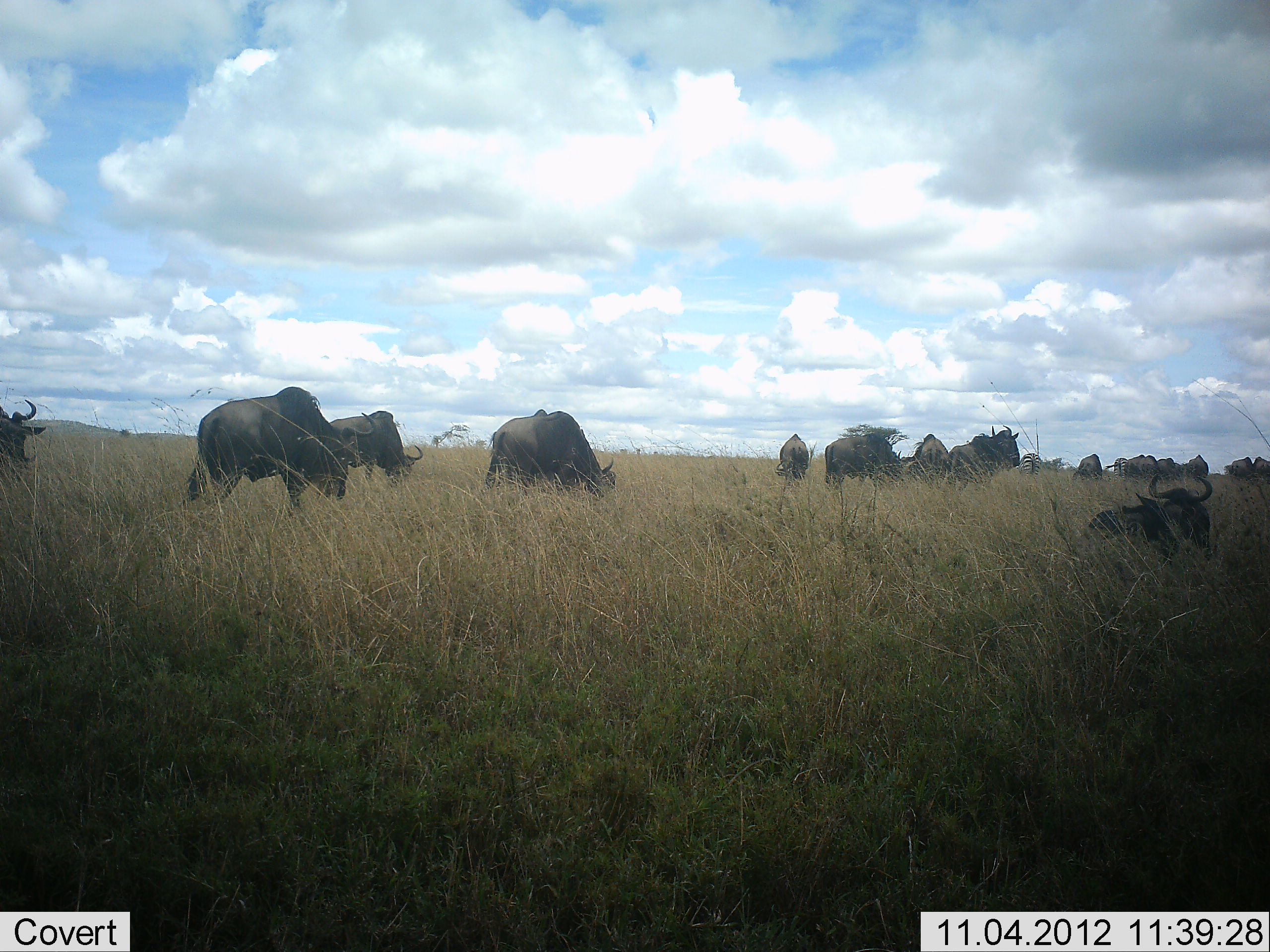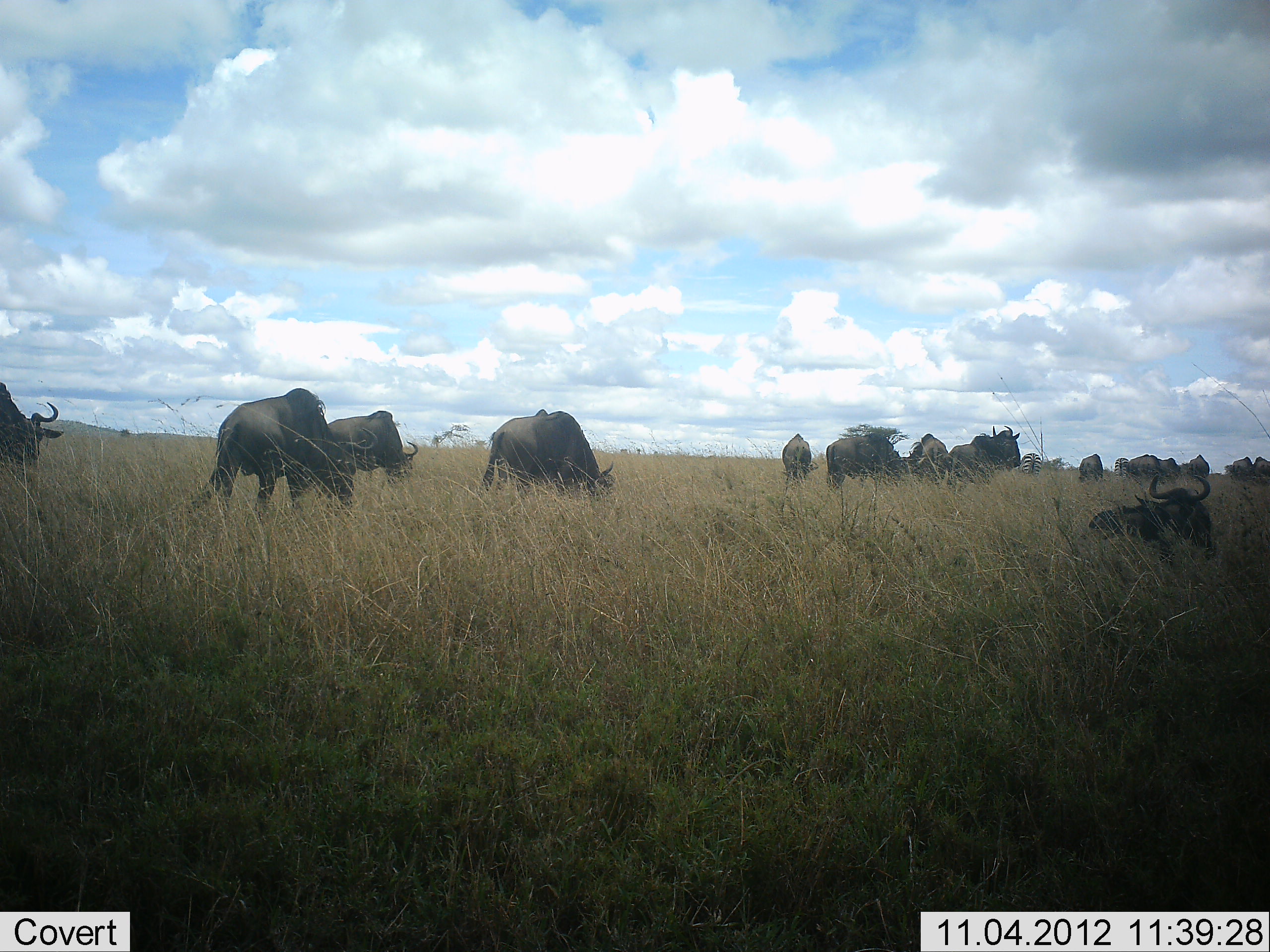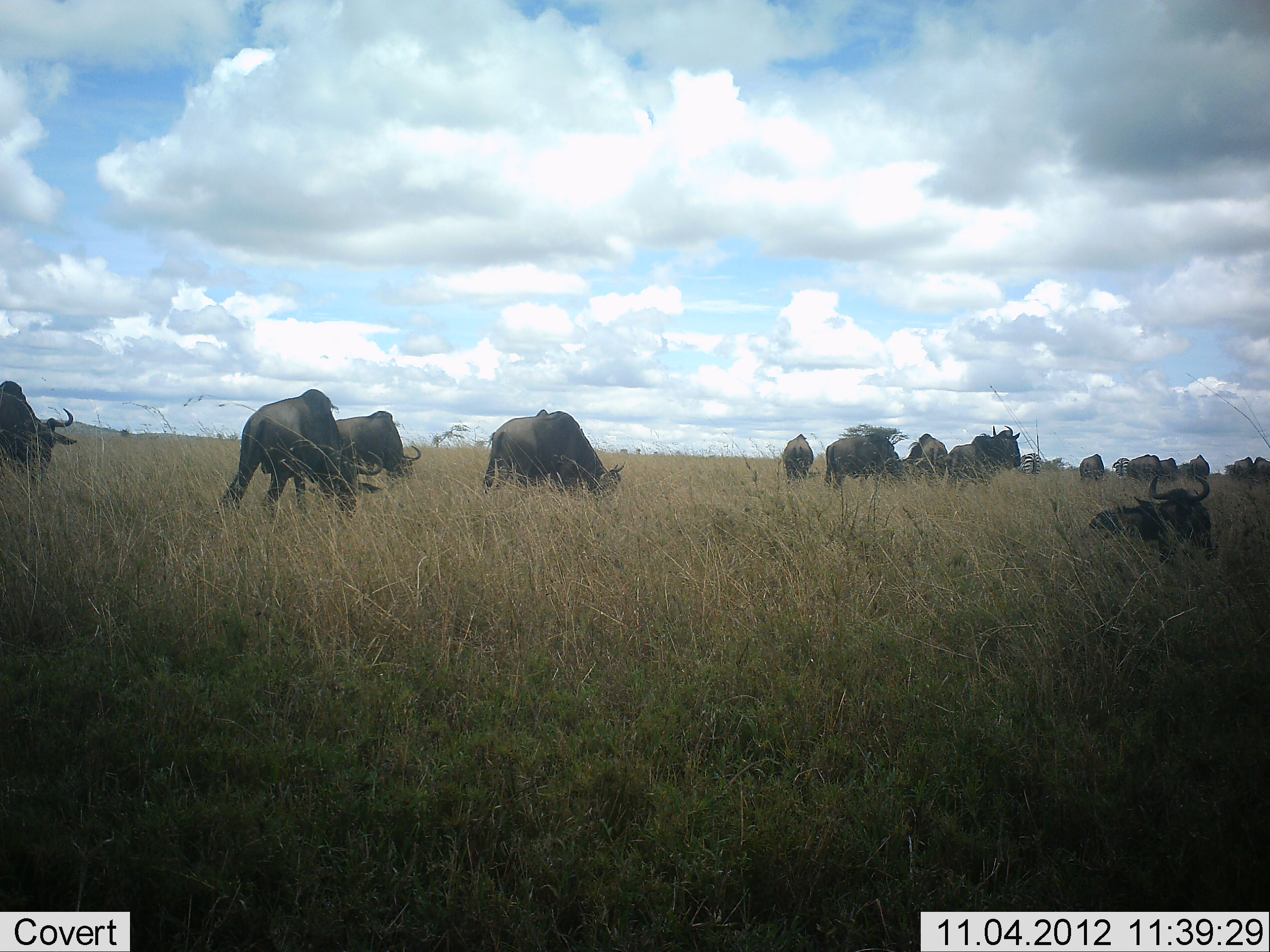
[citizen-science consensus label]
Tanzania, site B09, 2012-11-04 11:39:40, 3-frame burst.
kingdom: Animalia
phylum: Chordata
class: Mammalia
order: Artiodactyla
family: Bovidae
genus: Connochaetes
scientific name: Connochaetes taurinus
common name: blue wildebeest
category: wildebeest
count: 11-50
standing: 55%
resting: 55%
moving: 45%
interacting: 0%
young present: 0%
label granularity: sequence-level